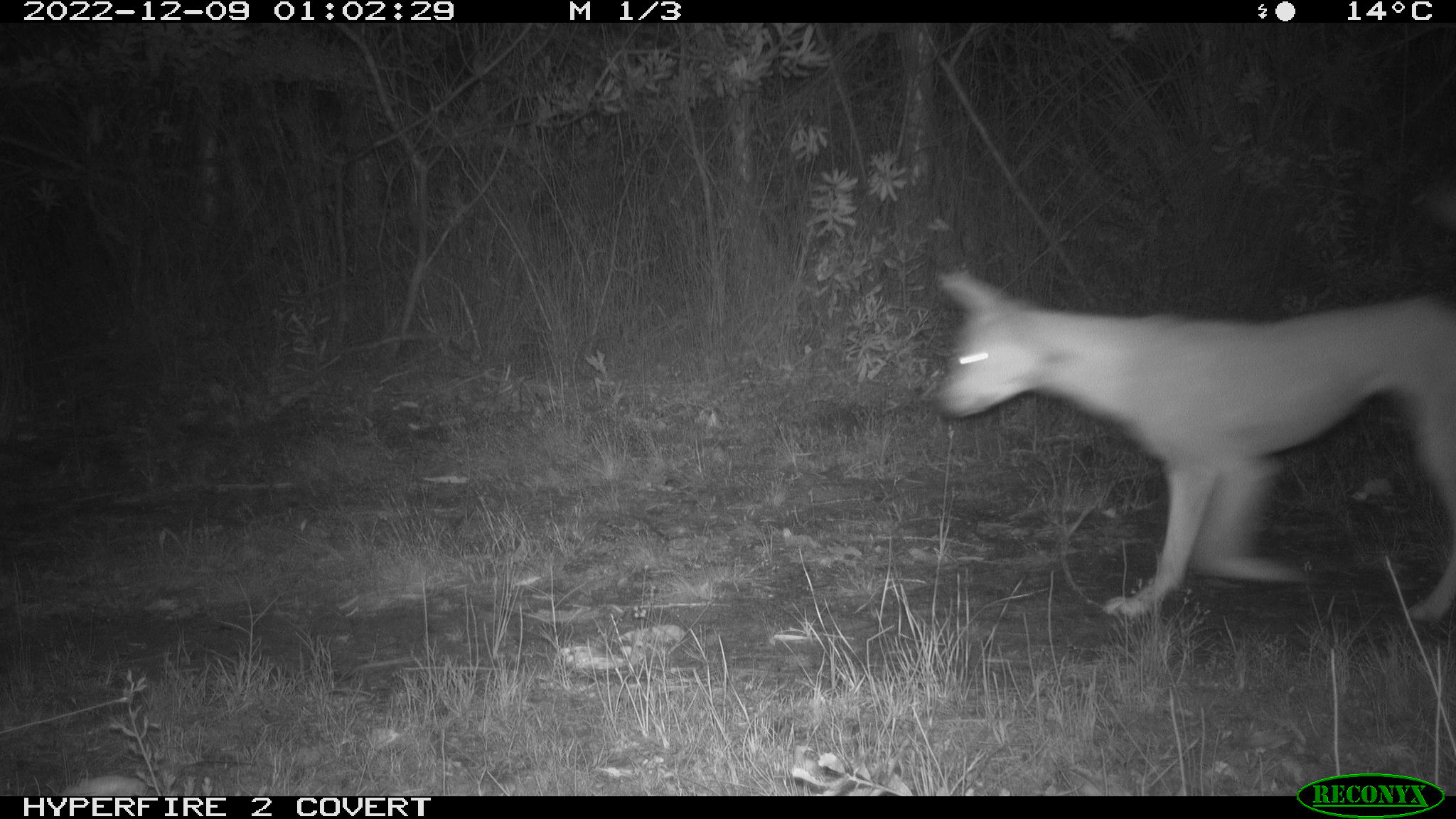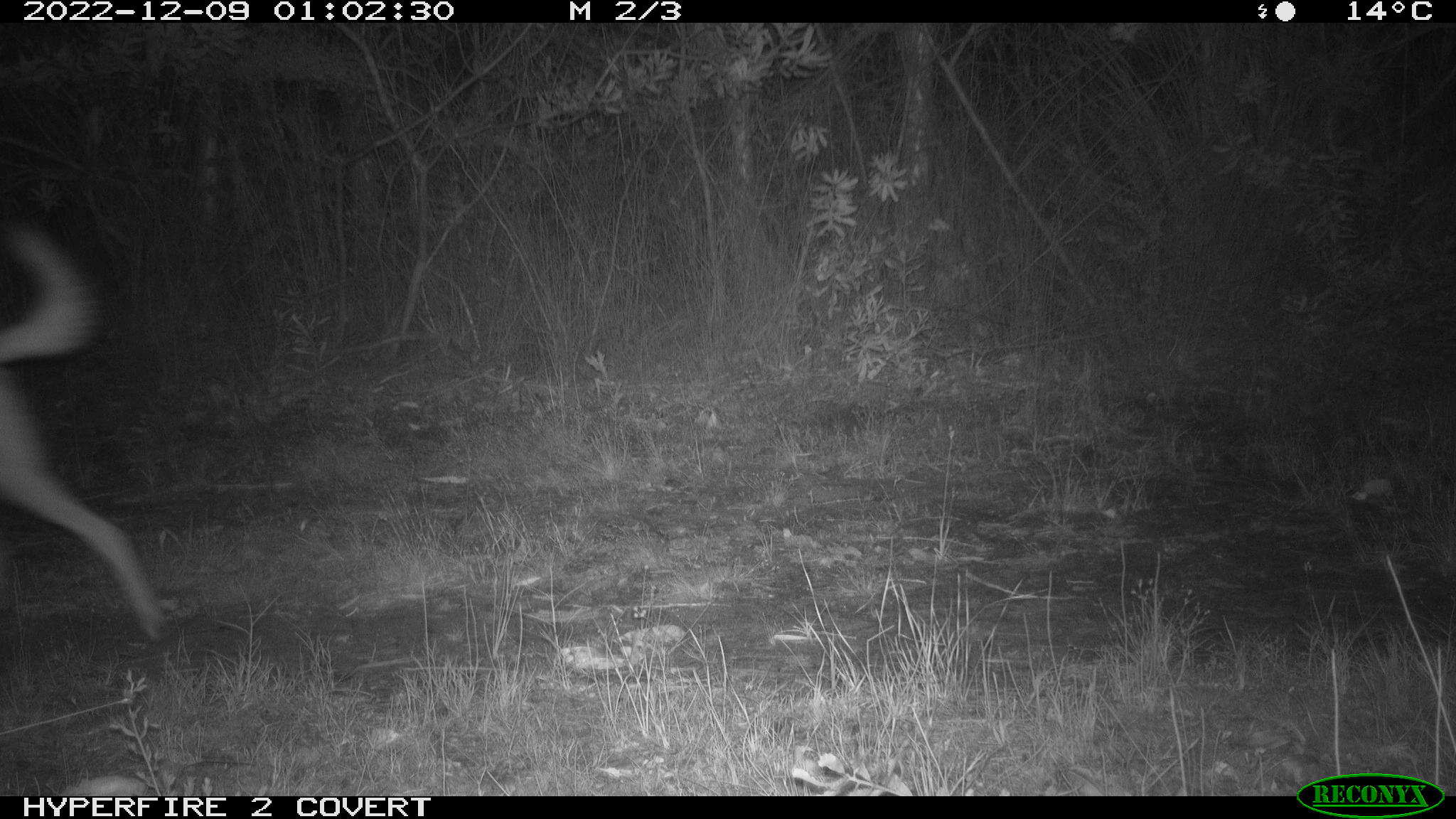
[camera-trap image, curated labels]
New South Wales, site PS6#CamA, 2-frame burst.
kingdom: Animalia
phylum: Chordata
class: Mammalia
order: Carnivora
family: Canidae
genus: Canis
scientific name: Canis familiaris dingo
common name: dingo